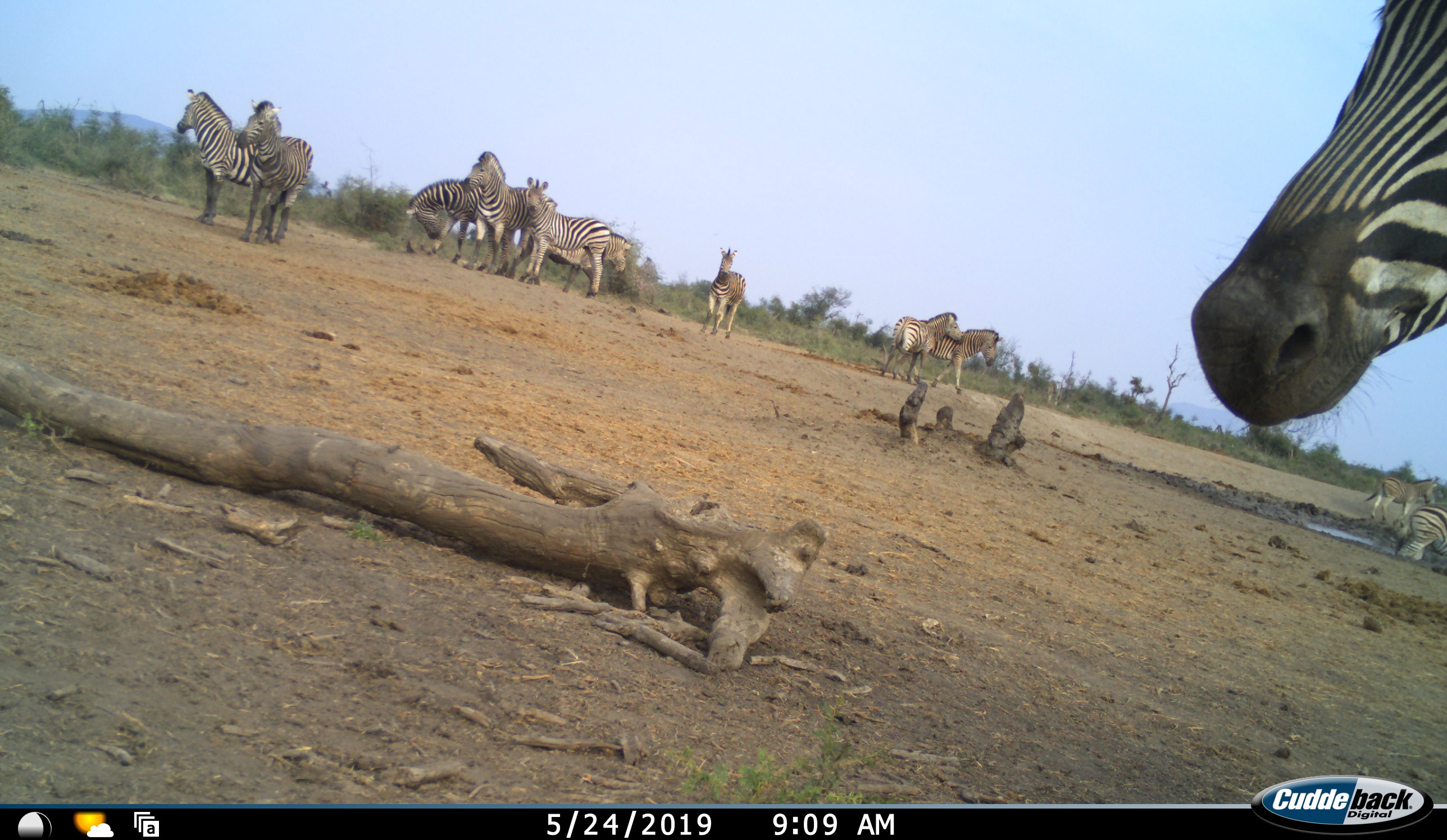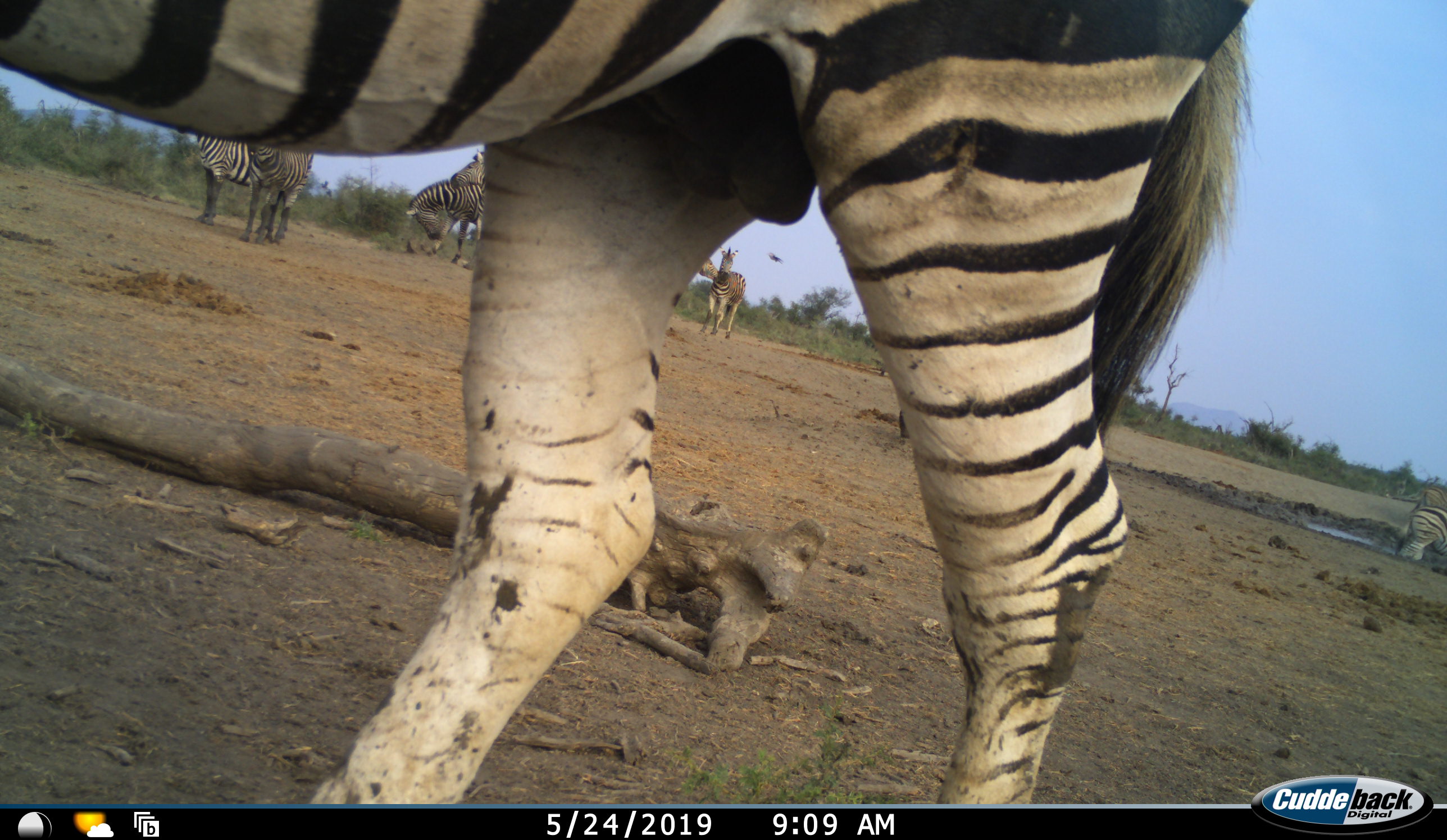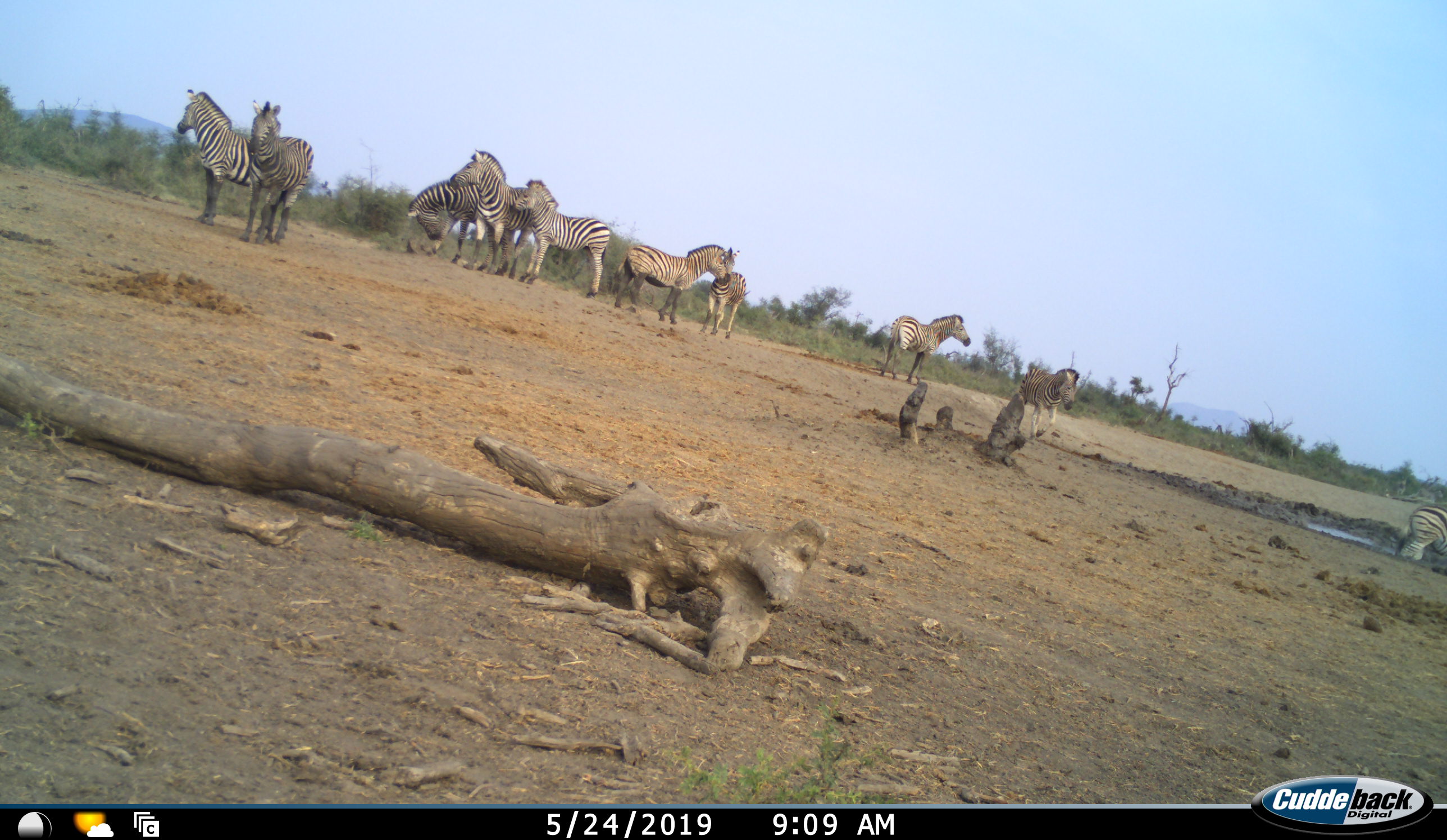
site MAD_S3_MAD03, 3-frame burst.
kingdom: Animalia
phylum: Chordata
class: Mammalia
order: Perissodactyla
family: Equidae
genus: Equus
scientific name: Equus quagga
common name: plains zebra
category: zebraplains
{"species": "zebraplains (plains zebra) (Equus quagga)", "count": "11-50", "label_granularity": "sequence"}